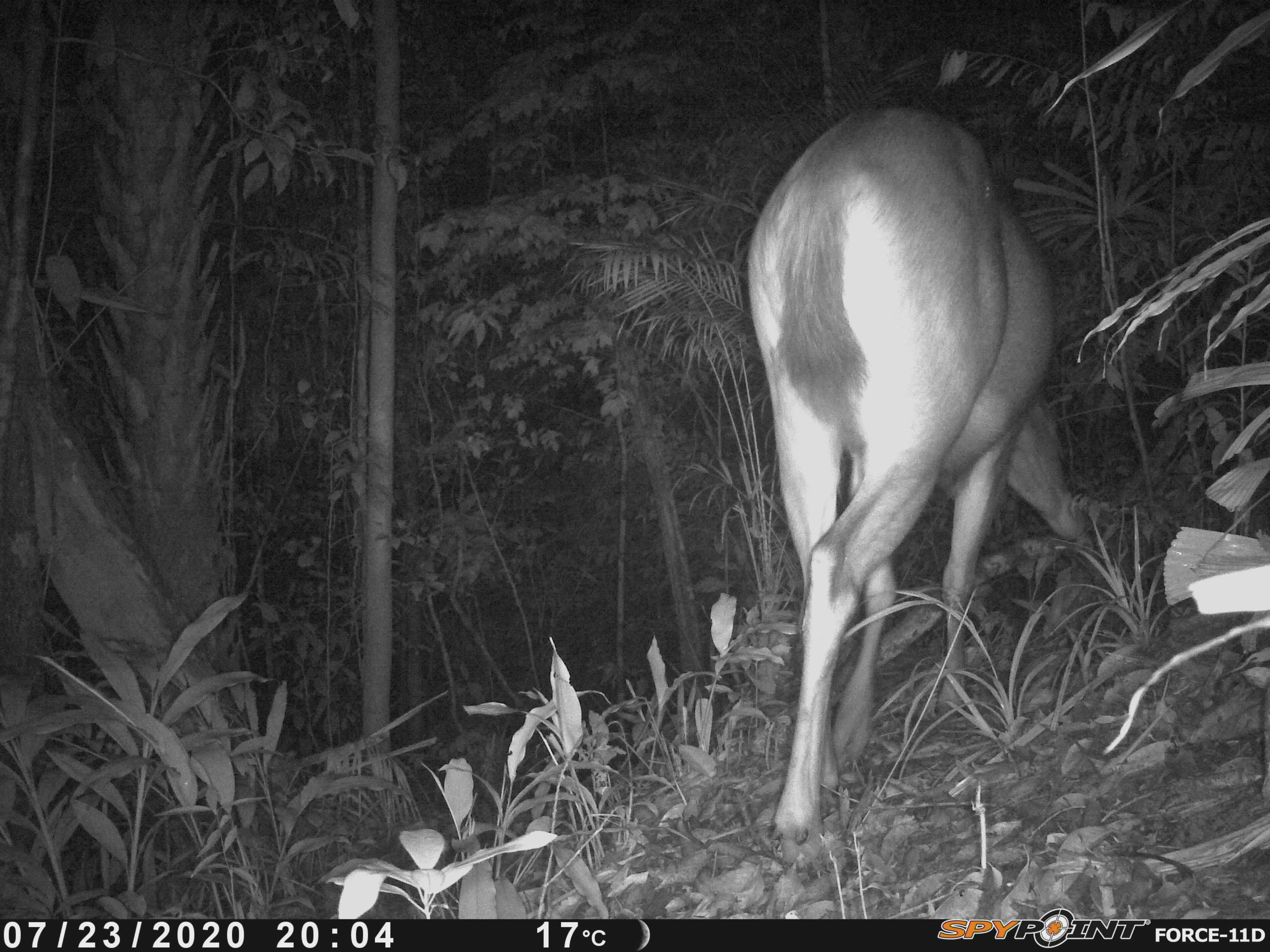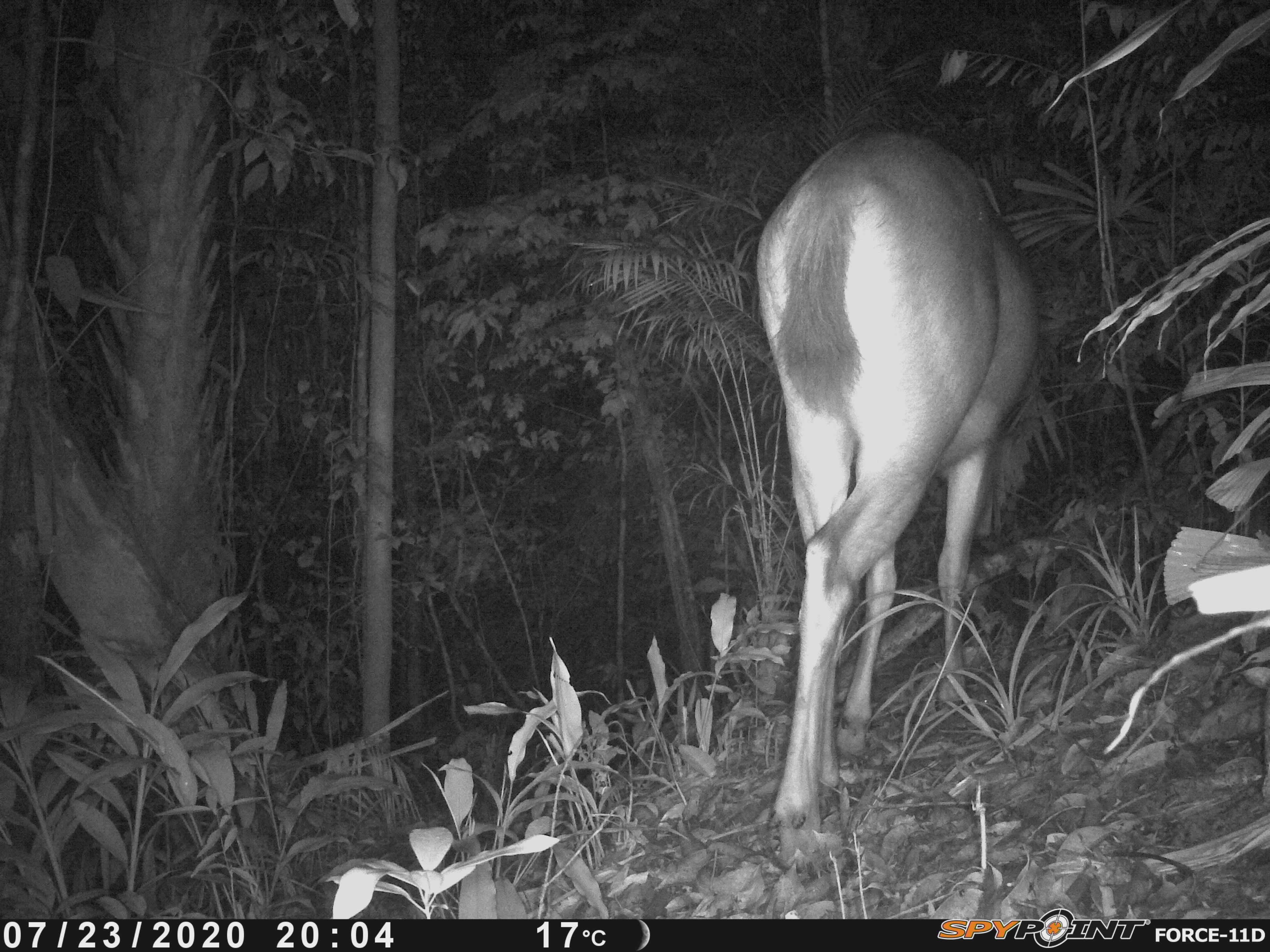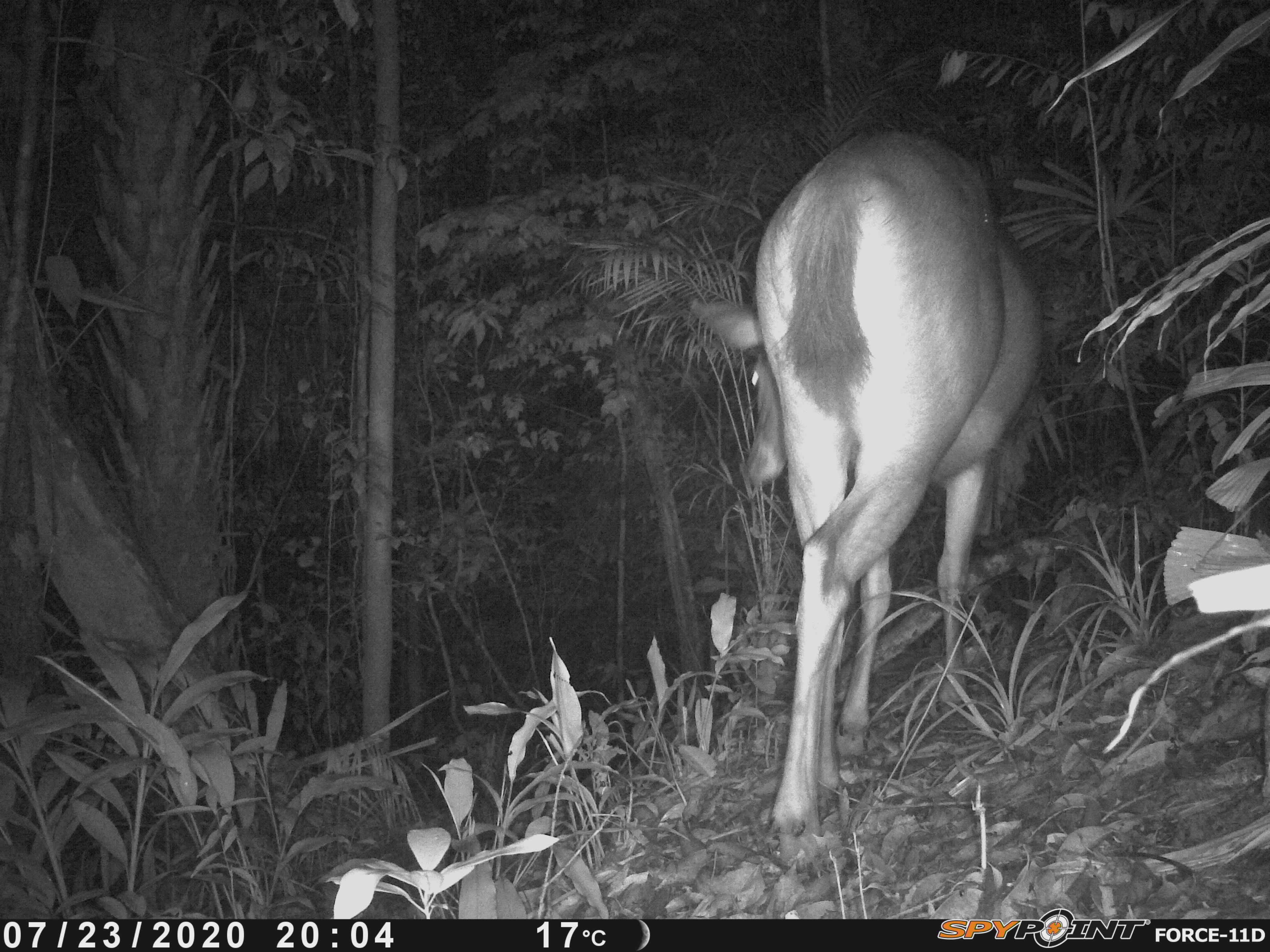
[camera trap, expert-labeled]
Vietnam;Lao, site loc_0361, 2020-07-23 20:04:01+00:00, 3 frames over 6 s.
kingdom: Animalia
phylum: Chordata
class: Mammalia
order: Artiodactyla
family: Cervidae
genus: Rusa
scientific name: Rusa unicolor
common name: sambar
Sambar (Rusa unicolor). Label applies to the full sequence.